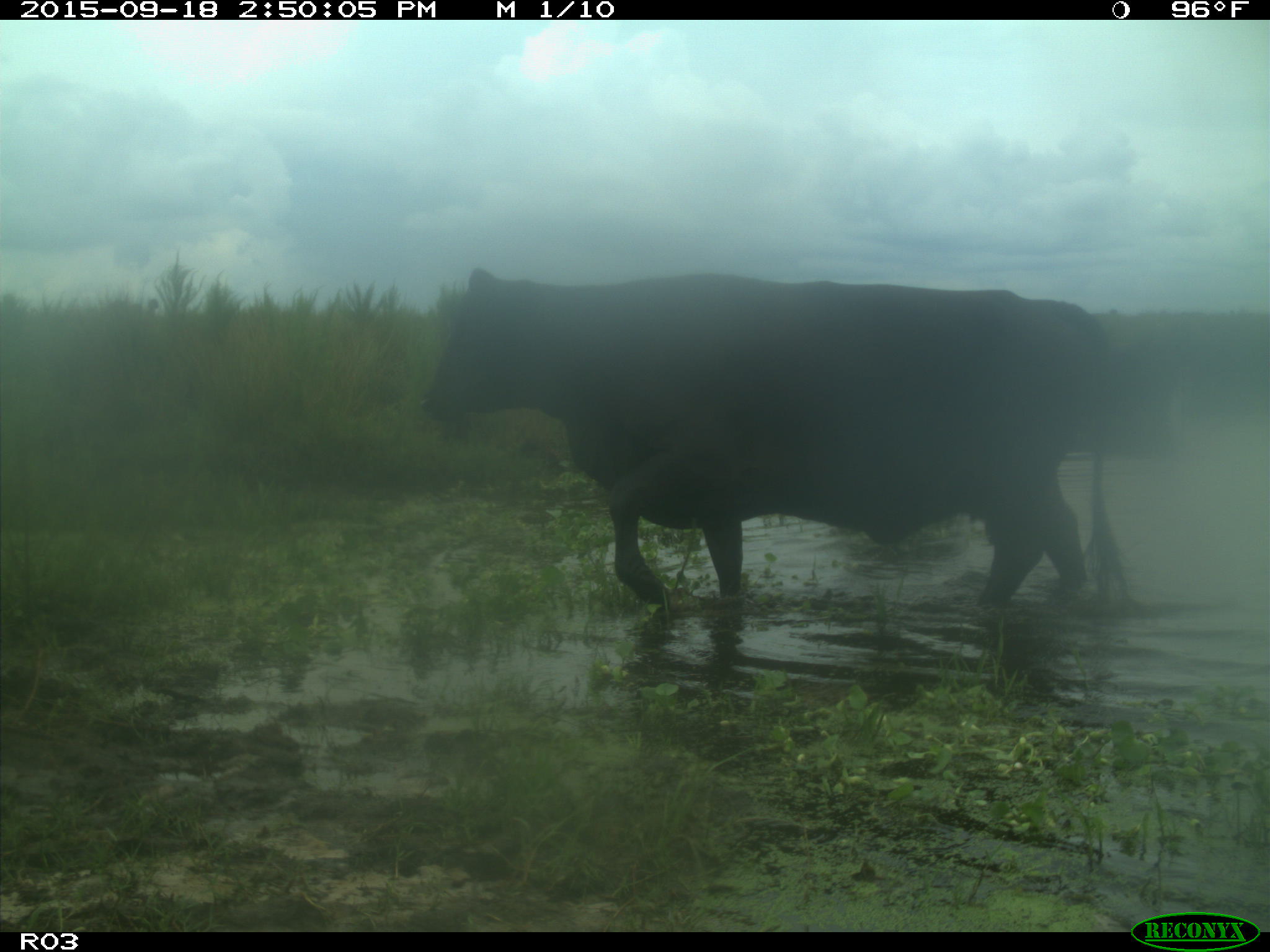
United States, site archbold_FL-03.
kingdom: Animalia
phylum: Chordata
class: Mammalia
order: Artiodactyla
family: Bovidae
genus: Bos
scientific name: Bos taurus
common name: domestic cow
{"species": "Bos taurus (domestic cow)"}